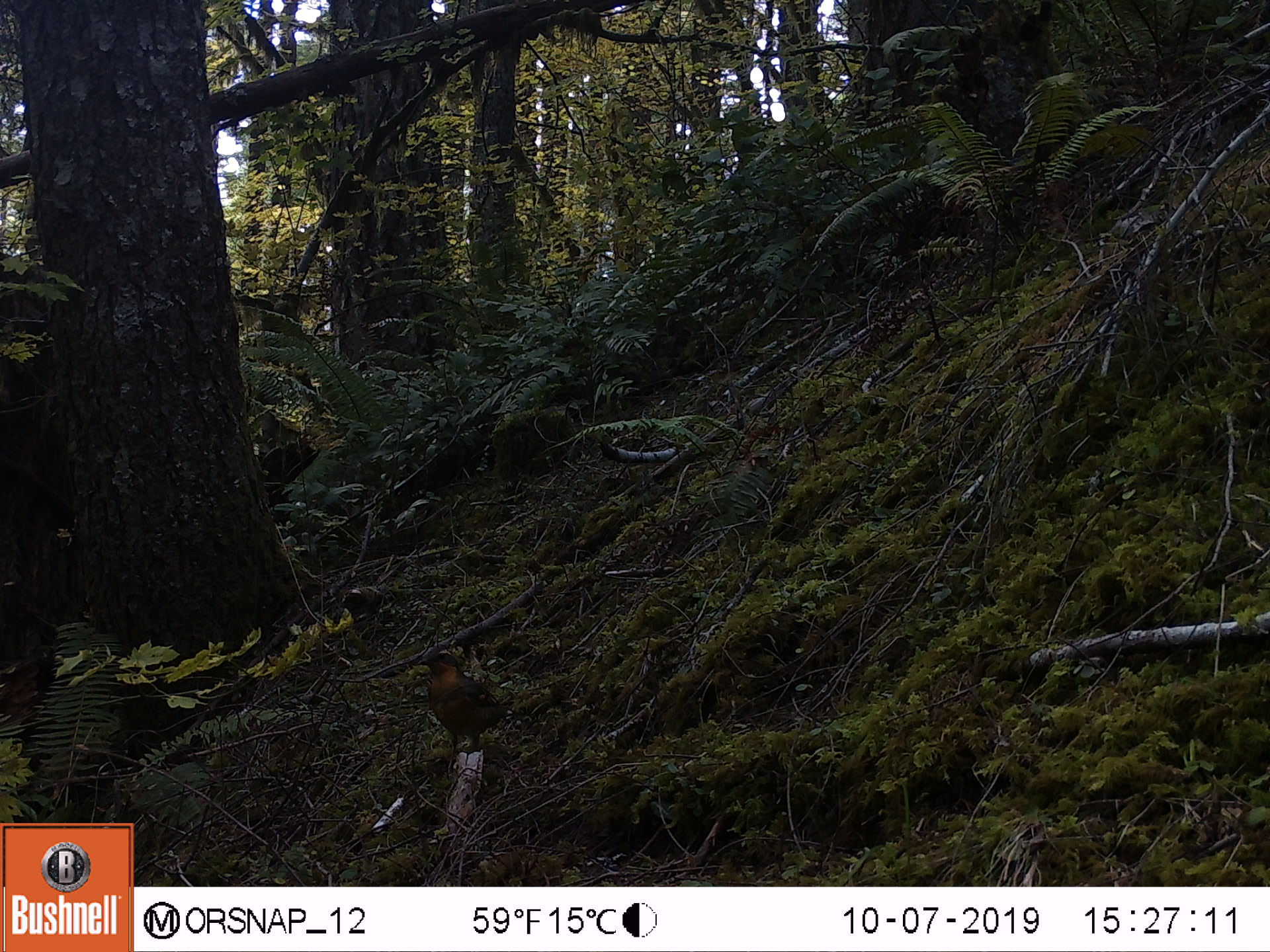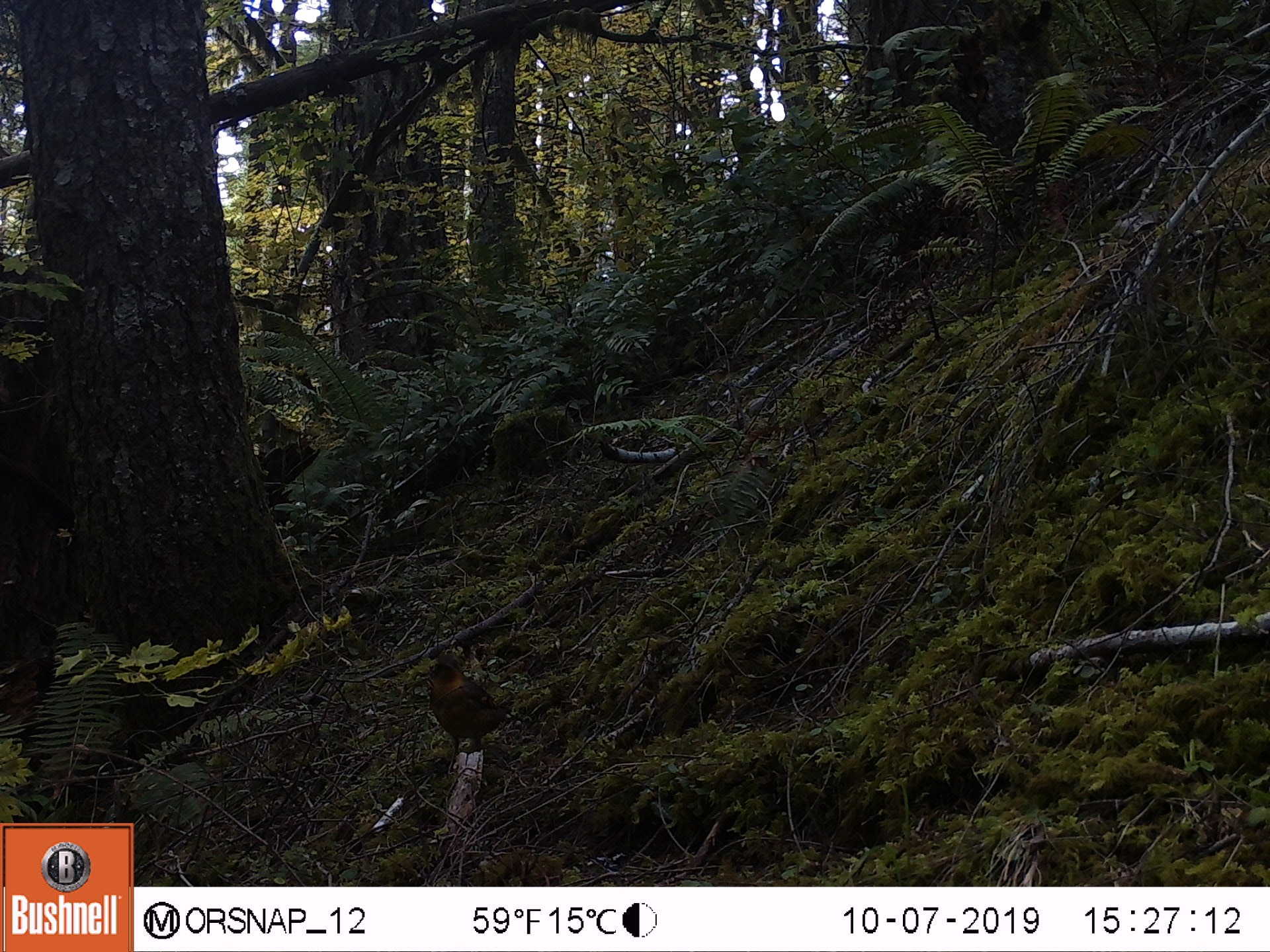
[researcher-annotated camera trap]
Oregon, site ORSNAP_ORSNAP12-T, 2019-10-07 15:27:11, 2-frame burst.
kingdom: Animalia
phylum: Chordata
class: Aves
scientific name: Aves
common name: bird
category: other bird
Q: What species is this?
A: Other bird (bird) (Aves).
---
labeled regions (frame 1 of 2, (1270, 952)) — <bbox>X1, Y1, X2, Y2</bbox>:
other bird: <bbox>393, 644, 515, 778</bbox>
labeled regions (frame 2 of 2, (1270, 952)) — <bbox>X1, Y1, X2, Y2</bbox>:
other bird: <bbox>405, 634, 523, 786</bbox>